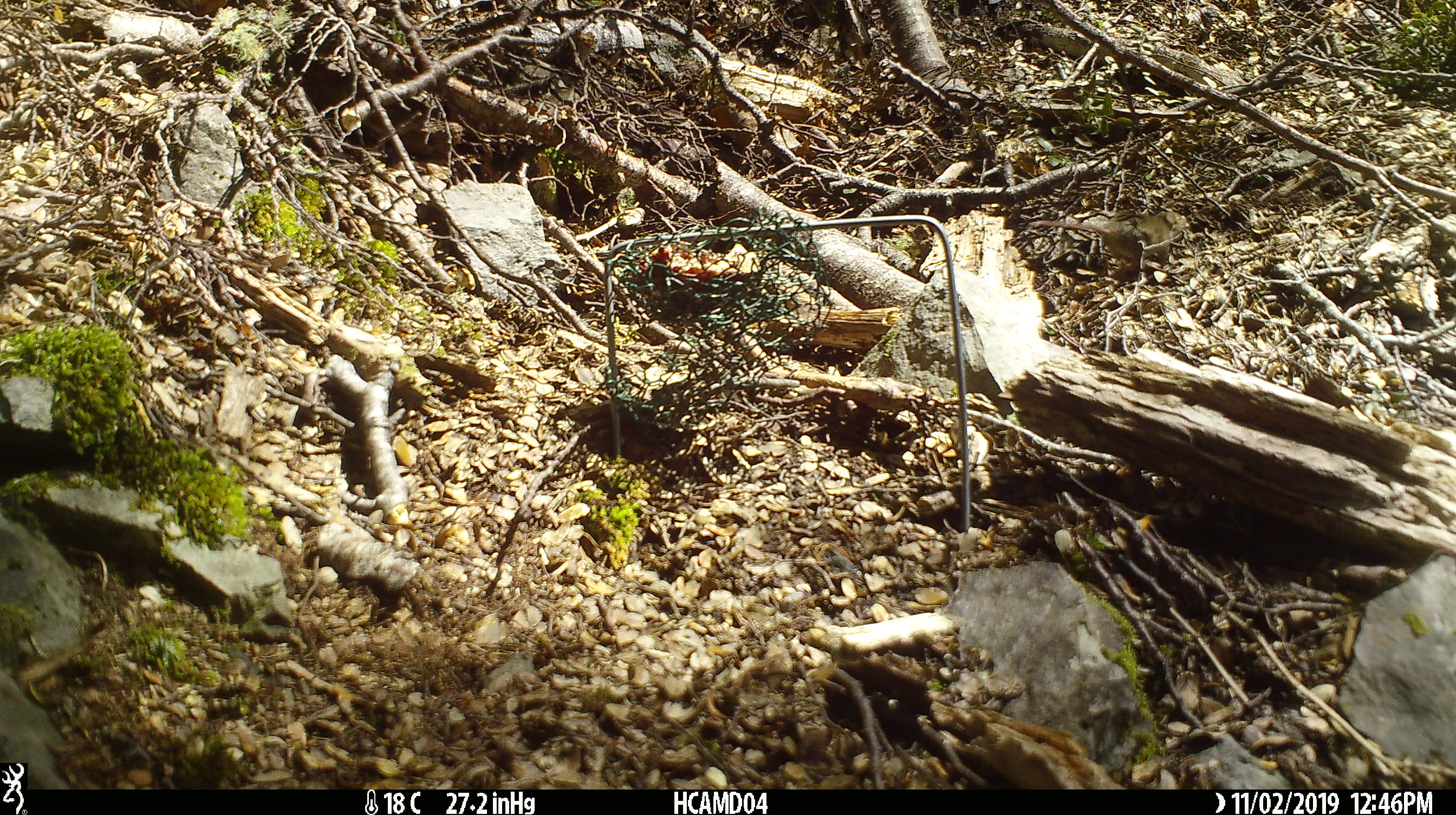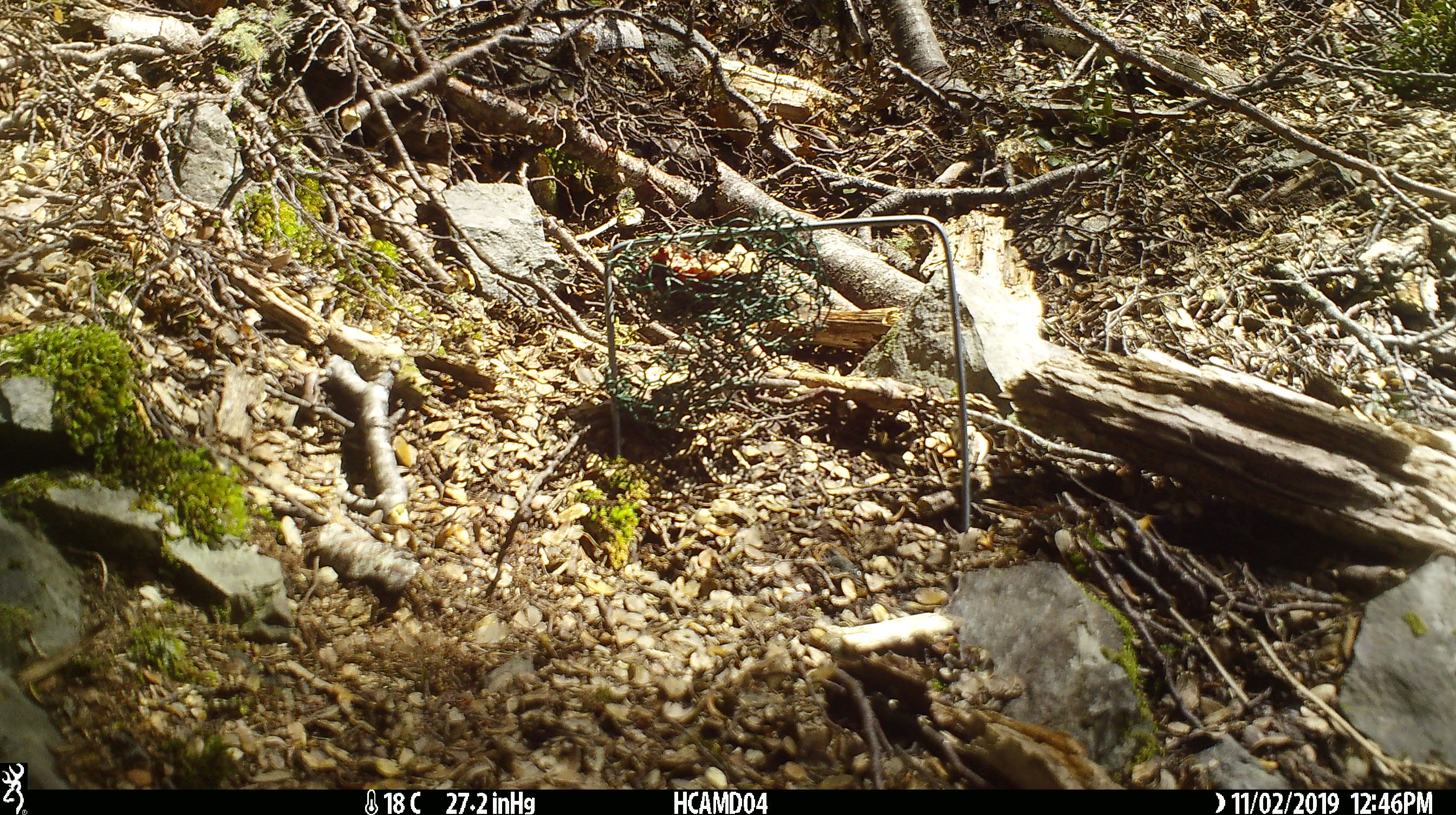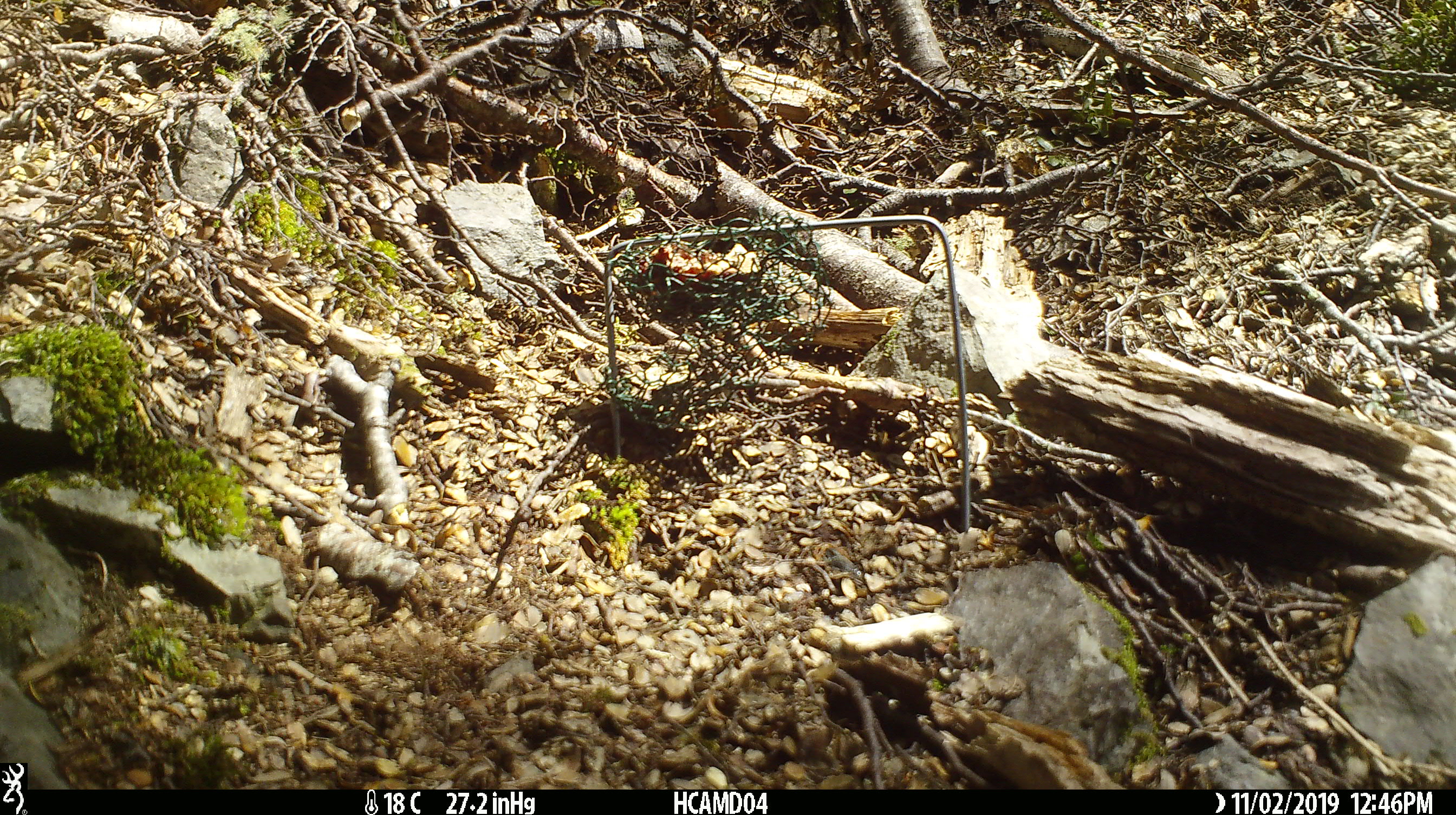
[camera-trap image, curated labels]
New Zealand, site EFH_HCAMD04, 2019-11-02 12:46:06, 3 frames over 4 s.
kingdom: Animalia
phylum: Chordata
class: Mammalia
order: Rodentia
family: Muridae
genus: Mus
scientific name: Mus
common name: mouse